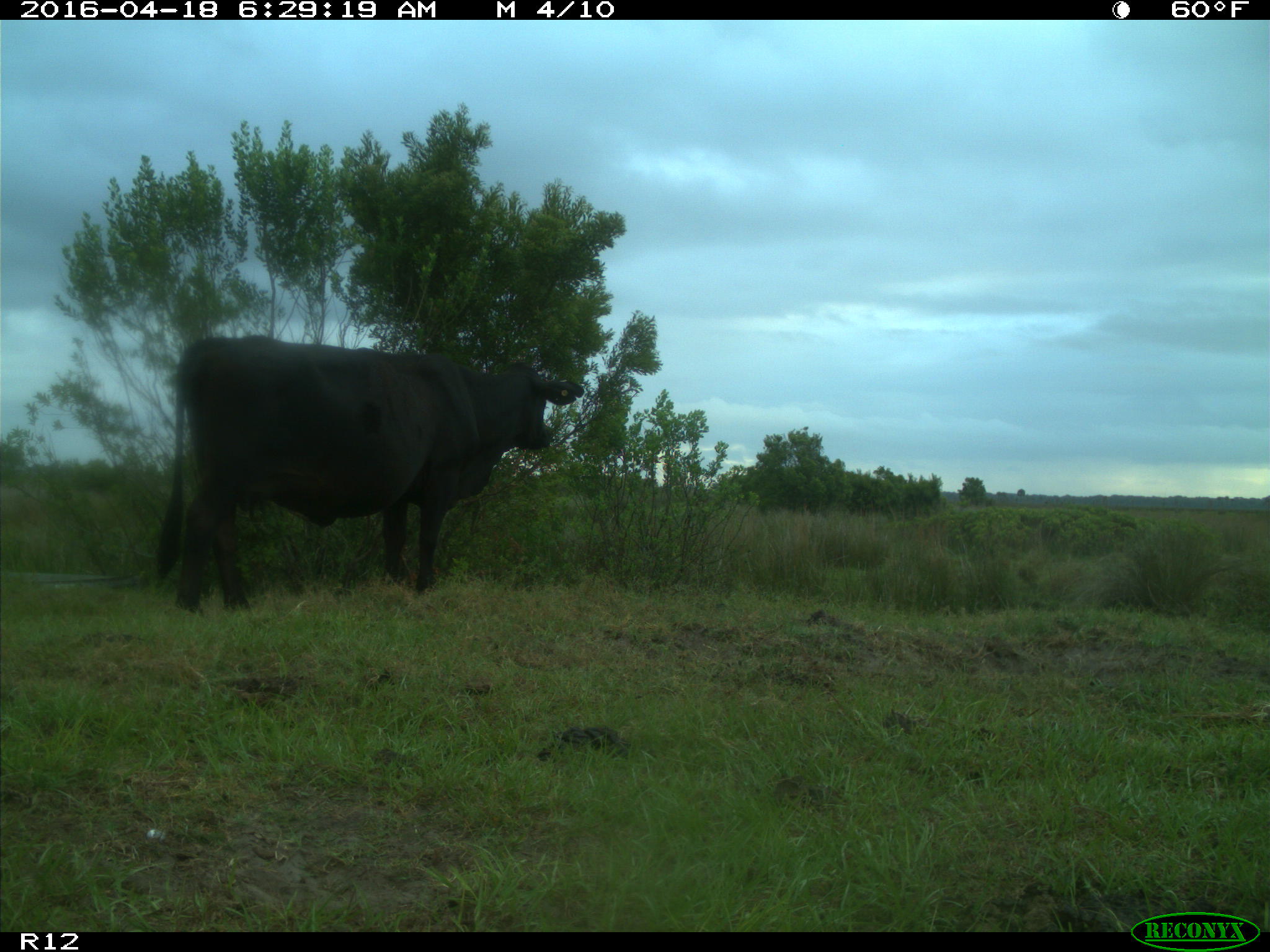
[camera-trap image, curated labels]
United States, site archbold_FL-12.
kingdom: Animalia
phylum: Chordata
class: Mammalia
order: Artiodactyla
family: Bovidae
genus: Bos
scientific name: Bos taurus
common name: domestic cow